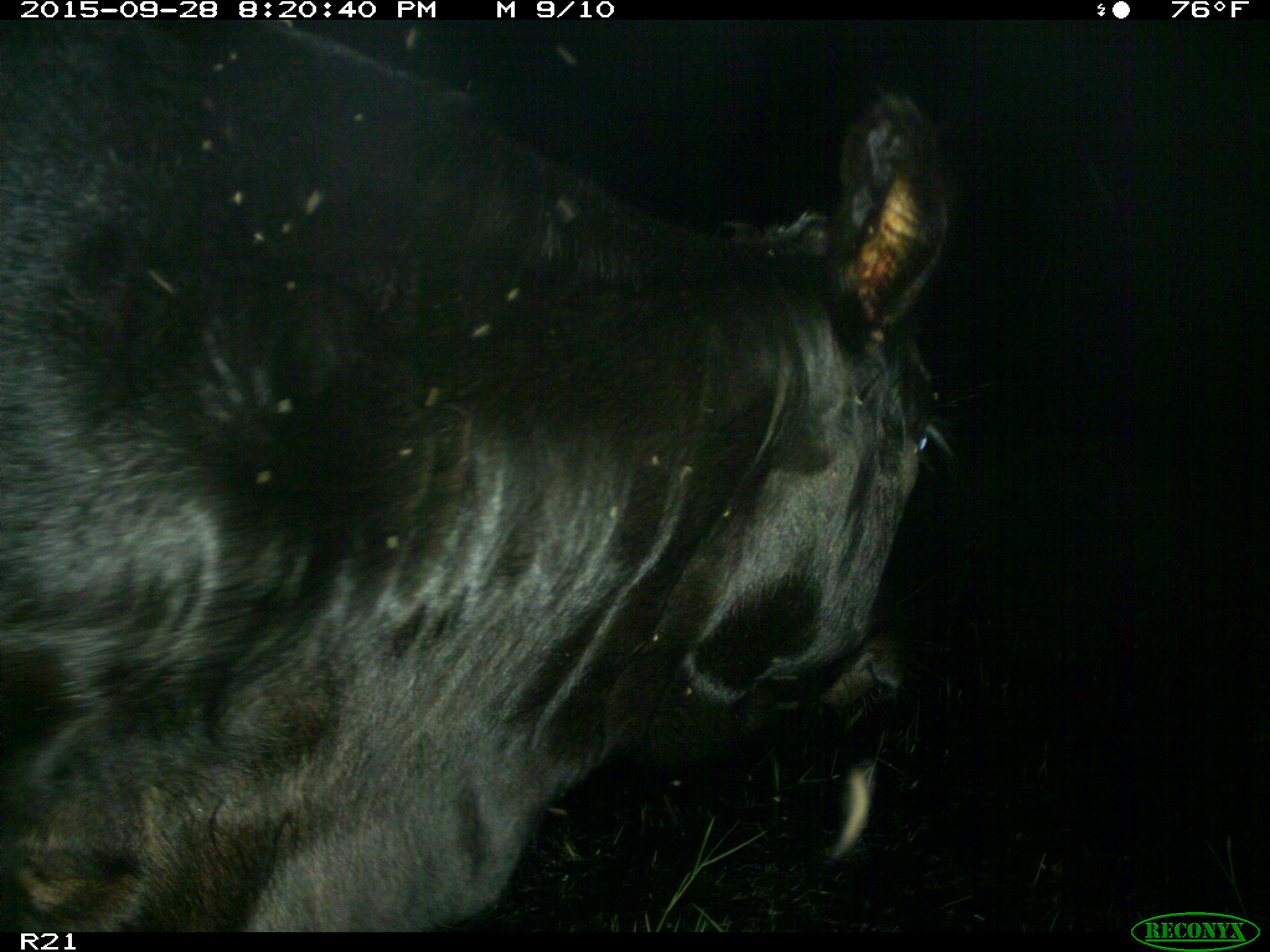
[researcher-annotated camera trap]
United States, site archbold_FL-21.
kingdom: Animalia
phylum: Chordata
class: Mammalia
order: Artiodactyla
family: Bovidae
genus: Bos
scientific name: Bos taurus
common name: domestic cow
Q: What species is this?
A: Bos taurus (domestic cow).